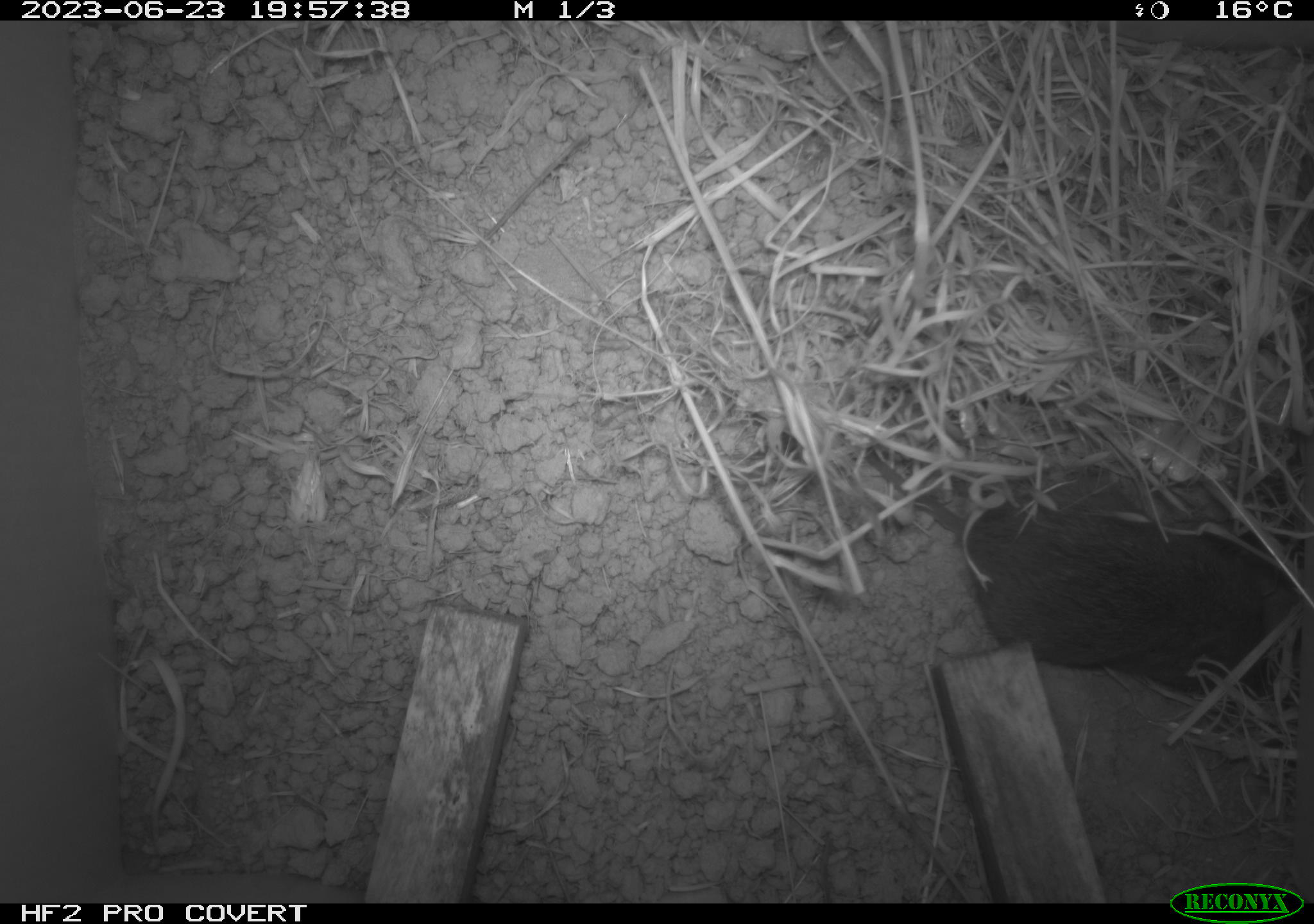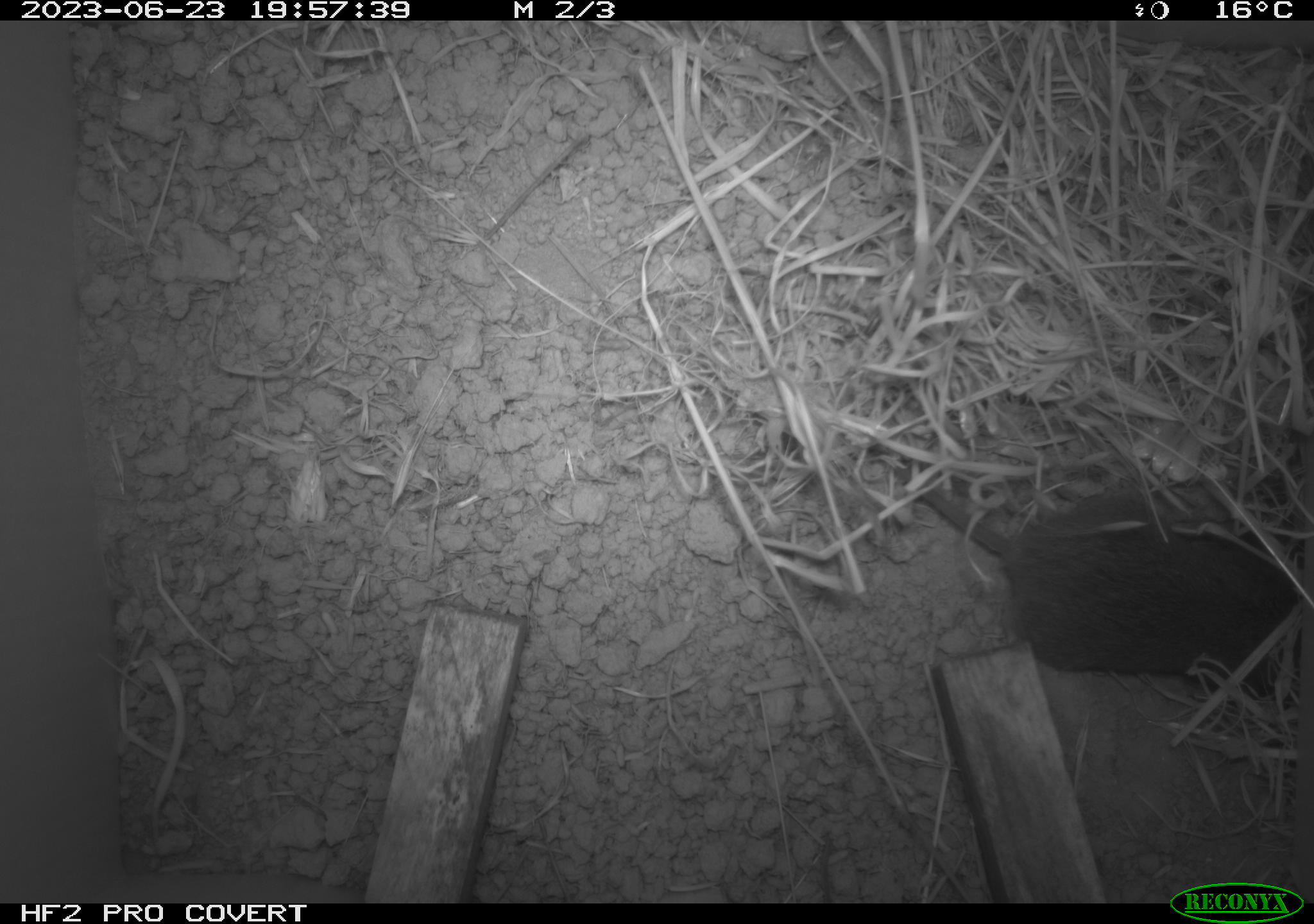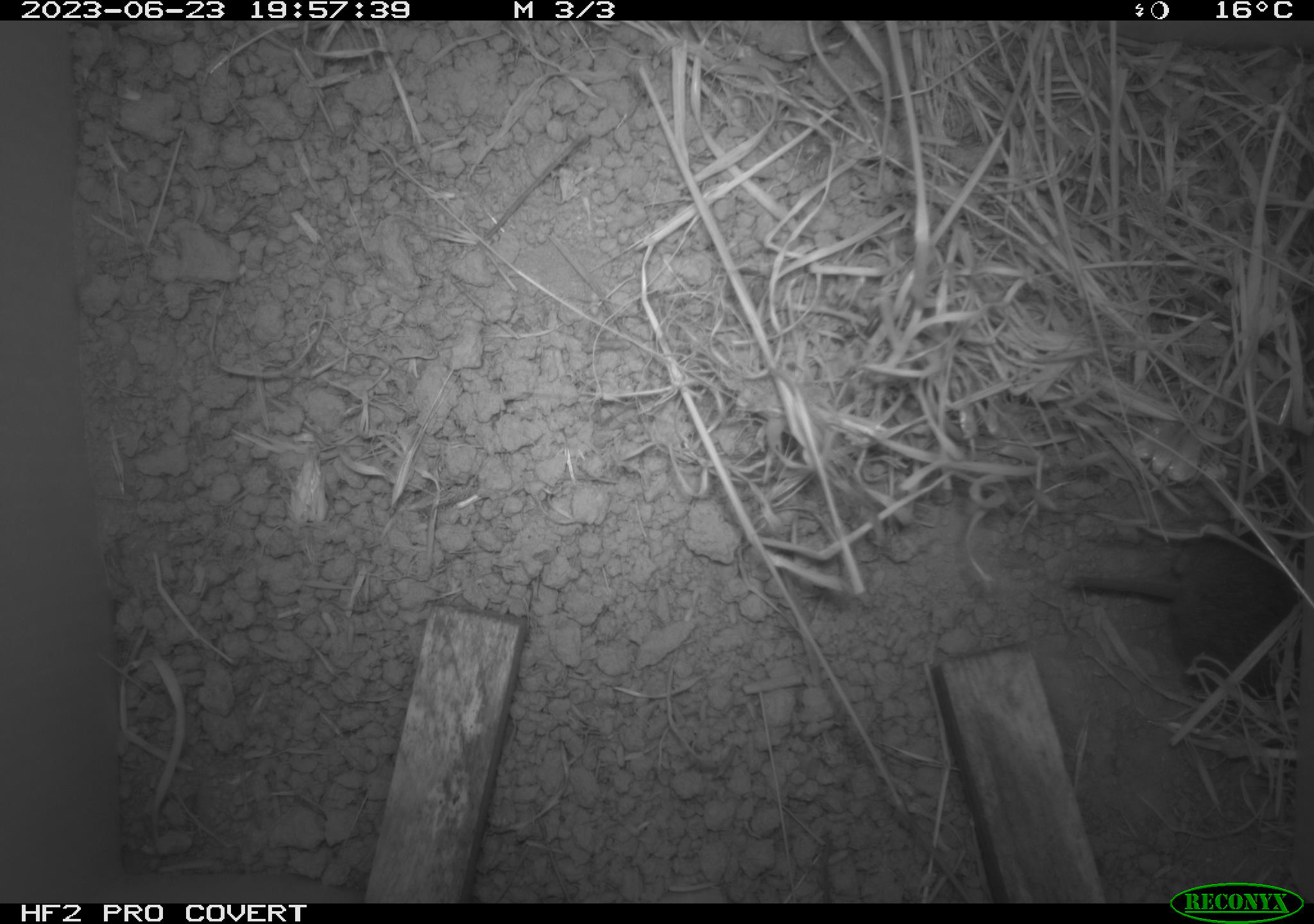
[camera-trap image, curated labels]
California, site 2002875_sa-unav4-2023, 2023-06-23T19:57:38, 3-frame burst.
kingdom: Animalia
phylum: Chordata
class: Mammalia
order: Rodentia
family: Cricetidae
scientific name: Arvicolinae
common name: voles, lemmings, and muskrats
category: arvicolinae subfamily